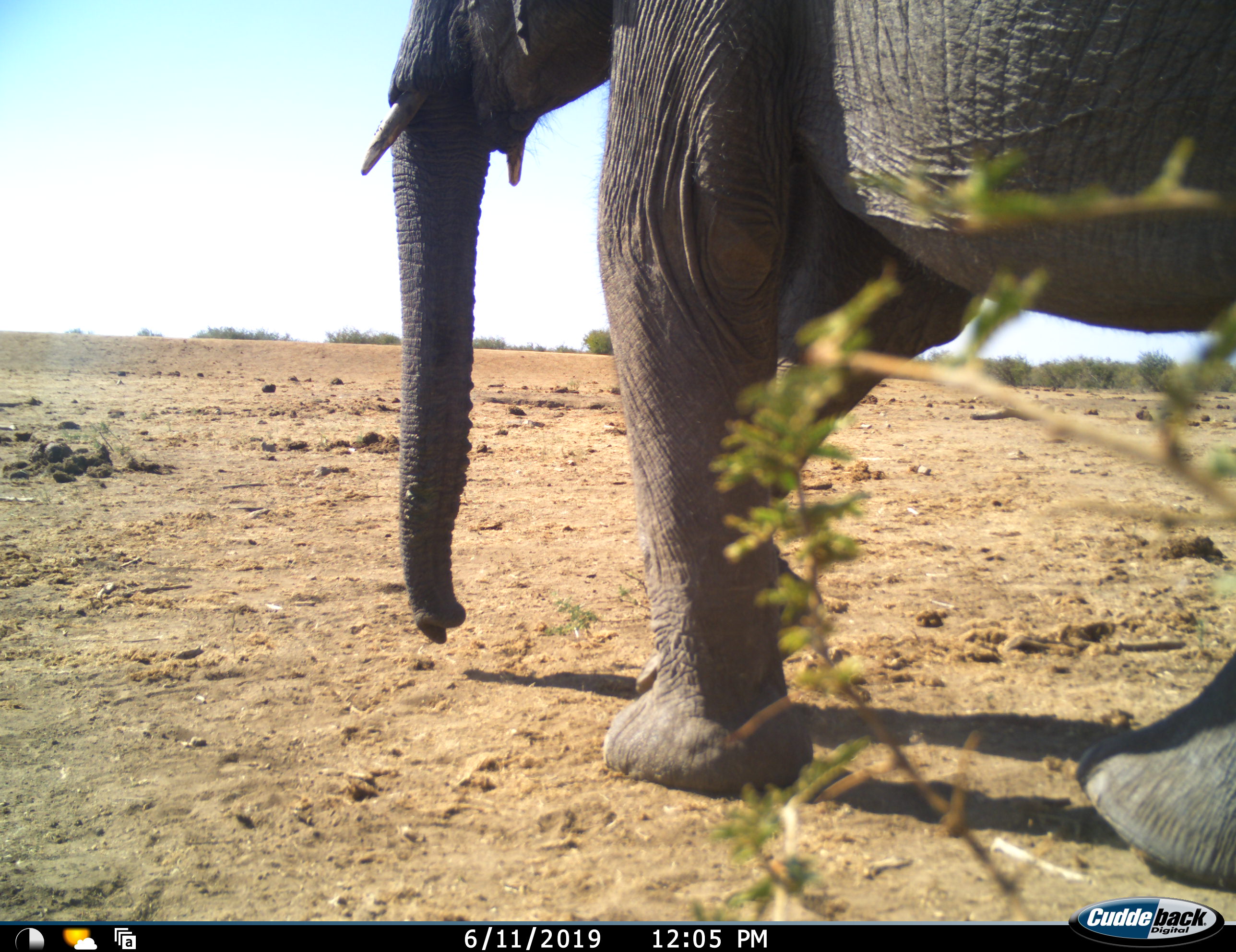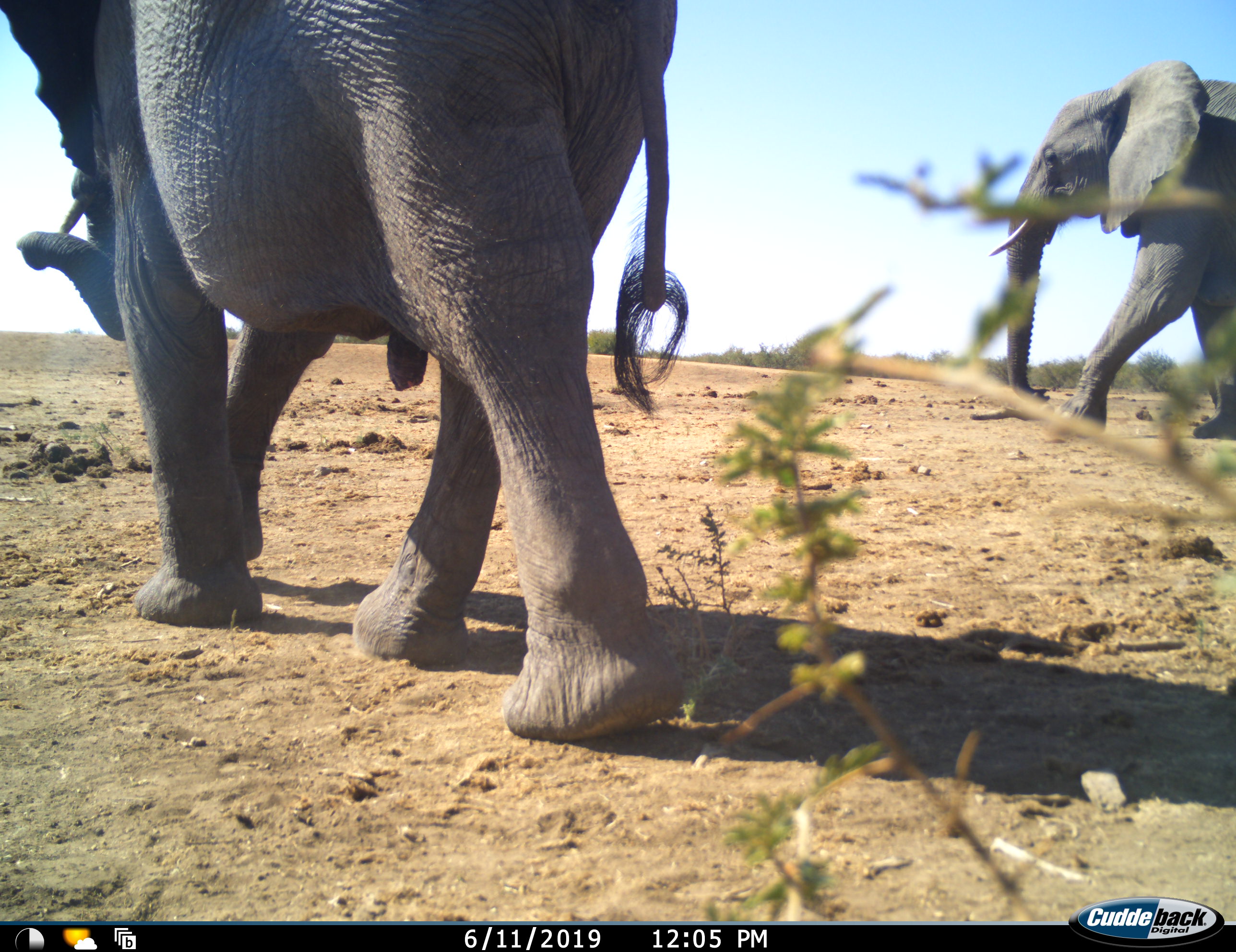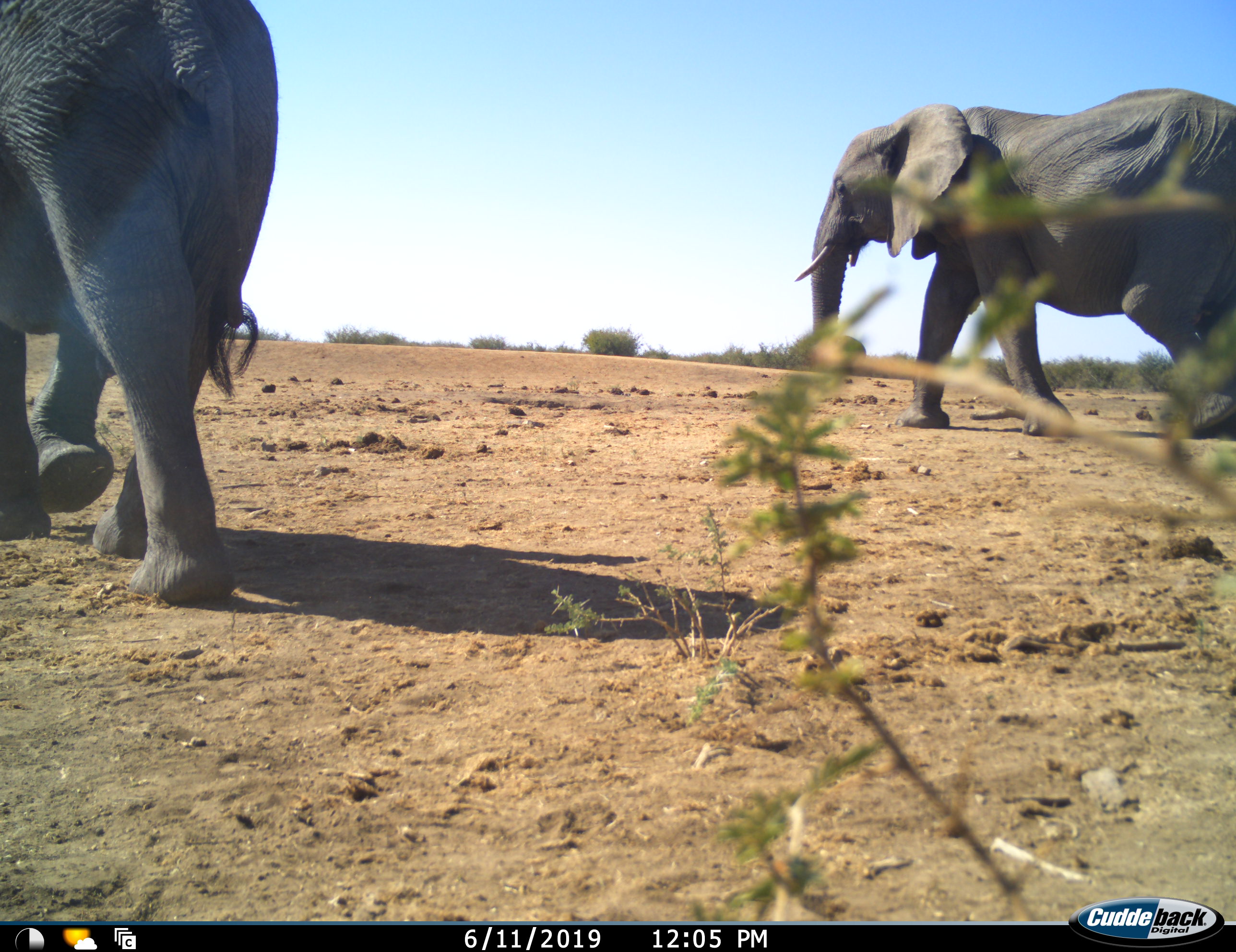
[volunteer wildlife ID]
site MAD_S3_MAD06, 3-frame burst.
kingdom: Animalia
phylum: Chordata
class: Mammalia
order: Proboscidea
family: Elephantidae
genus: Loxodonta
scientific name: Loxodonta africana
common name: african bush elephant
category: elephant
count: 2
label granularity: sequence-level